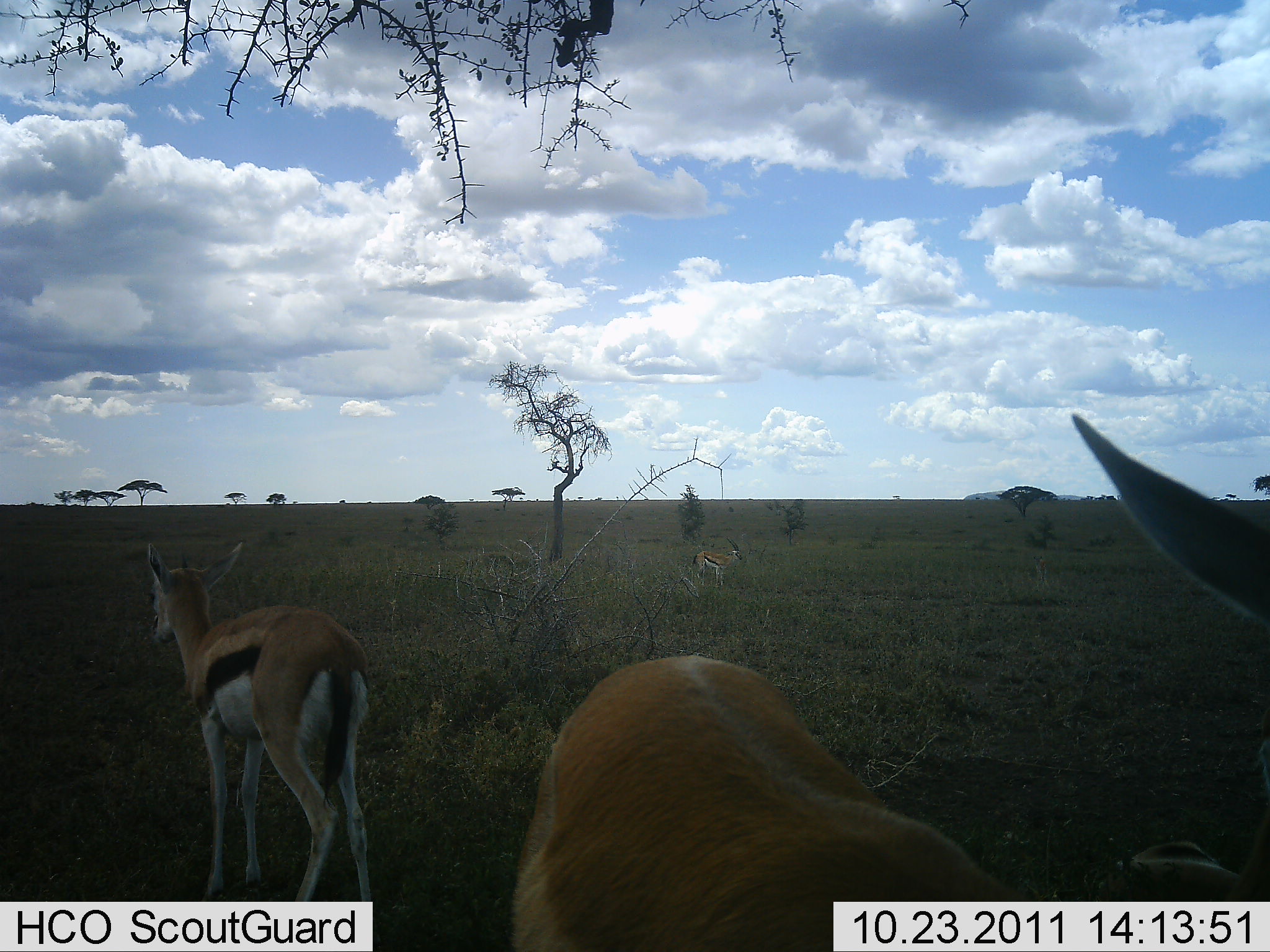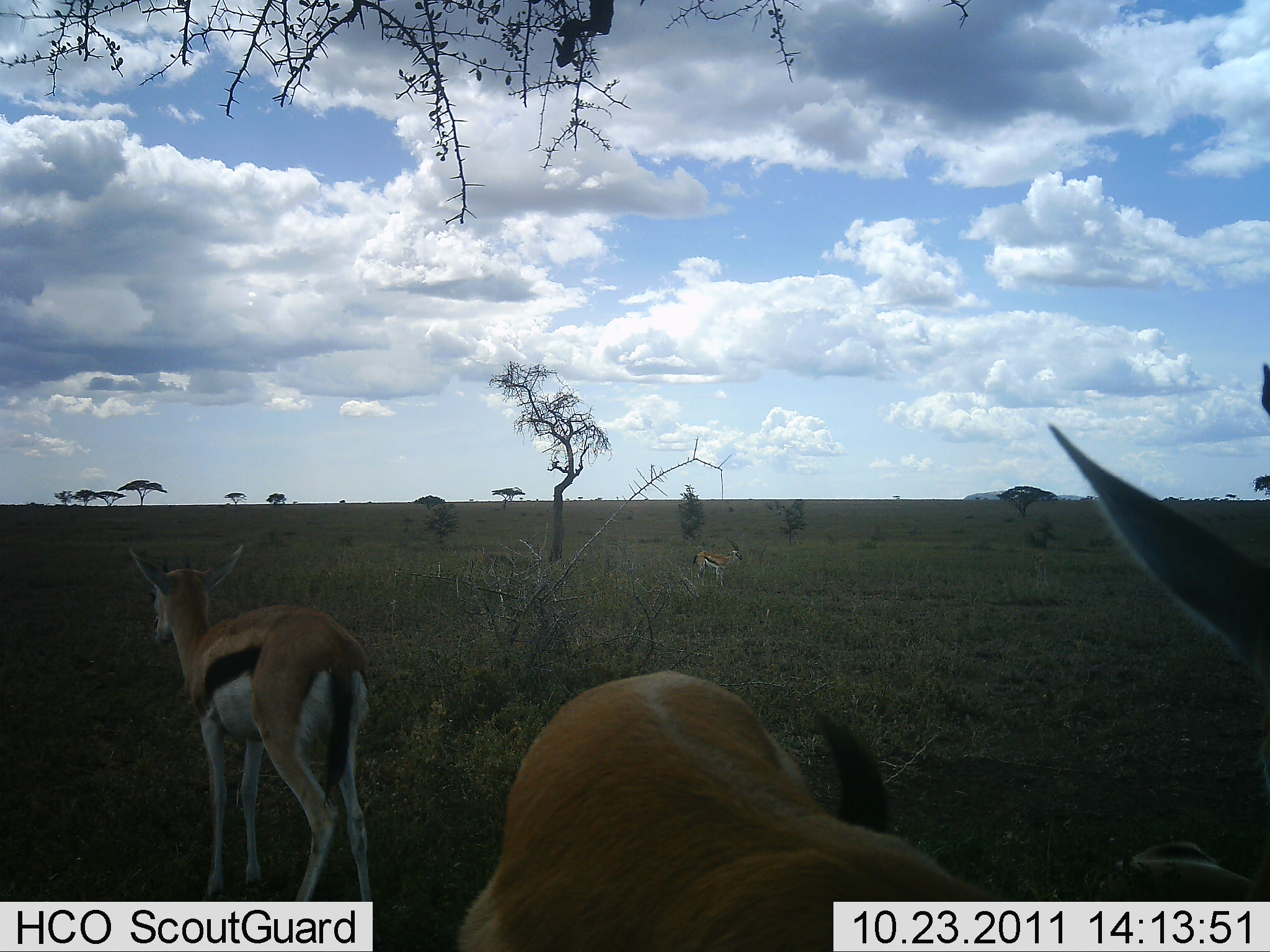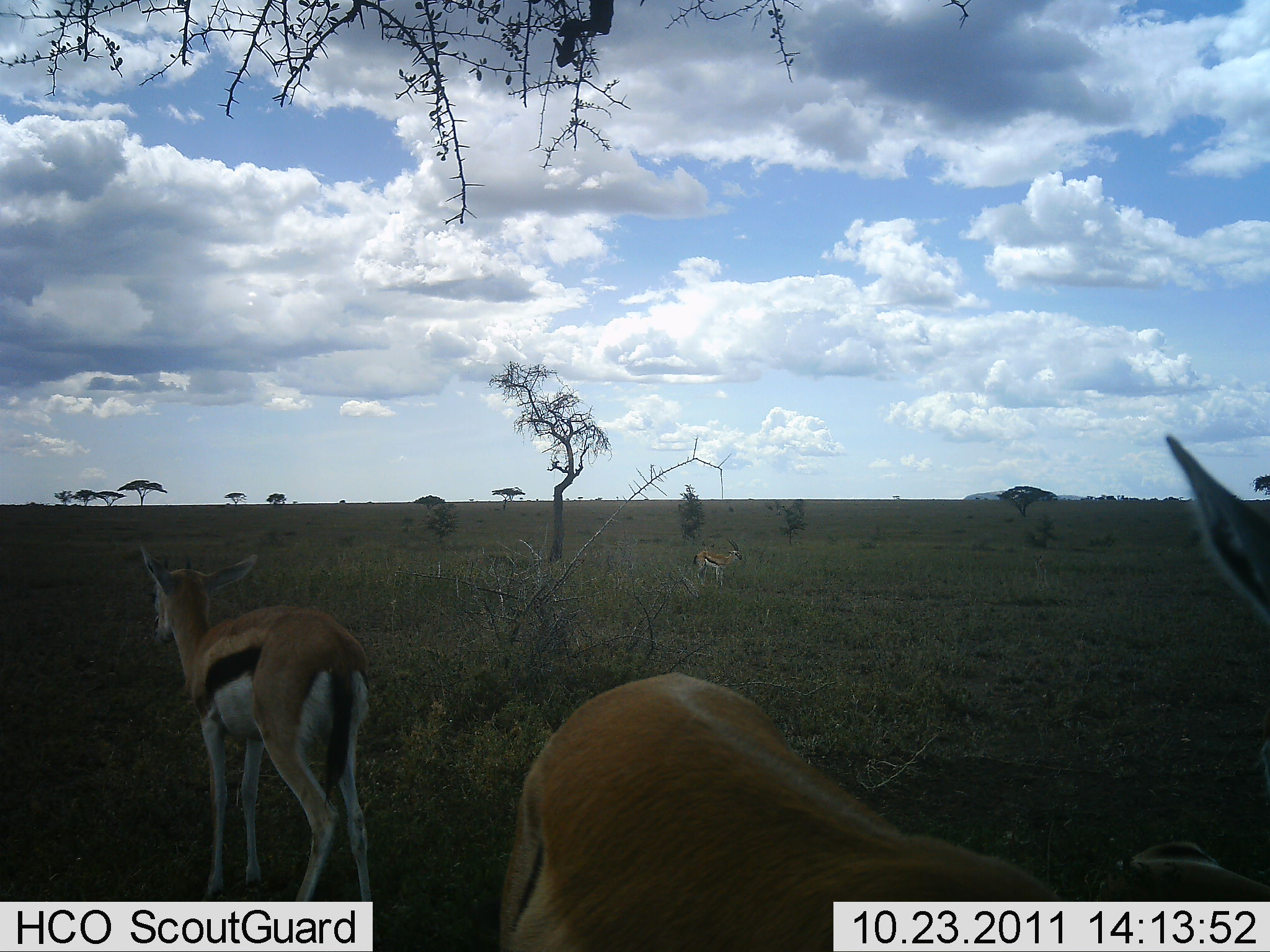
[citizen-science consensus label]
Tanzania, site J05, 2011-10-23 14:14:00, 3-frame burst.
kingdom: Animalia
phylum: Chordata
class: Mammalia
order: Artiodactyla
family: Bovidae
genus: Eudorcas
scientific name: Eudorcas thomsonii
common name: thomson's gazelle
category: gazellethomsons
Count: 2.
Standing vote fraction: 91%.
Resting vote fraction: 9%.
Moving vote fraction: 9%.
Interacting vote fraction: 0%.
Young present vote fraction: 0%.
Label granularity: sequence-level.